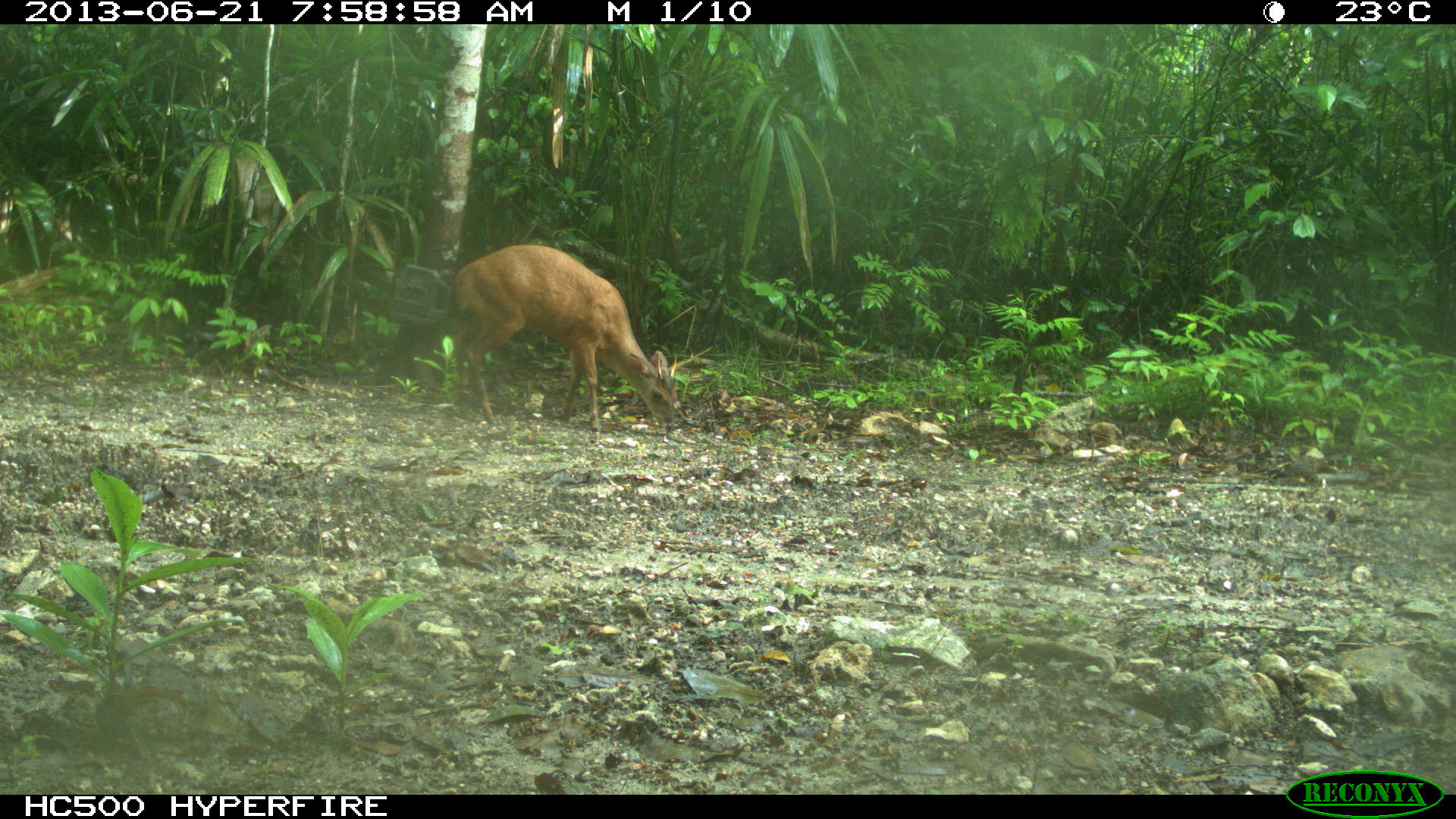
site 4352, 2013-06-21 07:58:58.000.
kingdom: Animalia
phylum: Chordata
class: Mammalia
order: Artiodactyla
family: Cervidae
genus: Mazama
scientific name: Mazama temama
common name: central american red brocket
Mazama temama (central american red brocket), count 1.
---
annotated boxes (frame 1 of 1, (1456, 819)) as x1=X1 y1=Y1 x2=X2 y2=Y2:
mazama temama: x1=449 y1=242 x2=676 y2=430